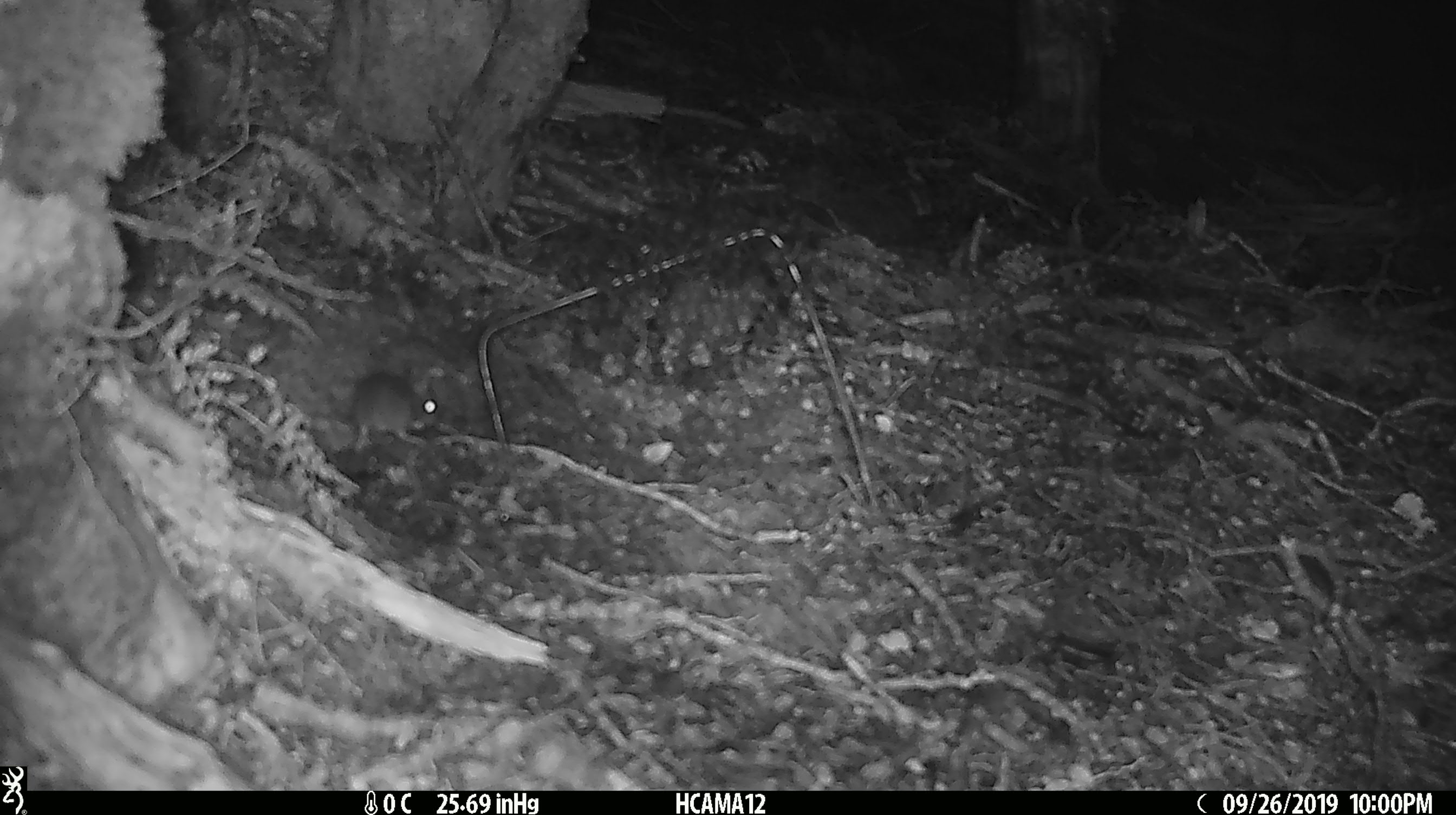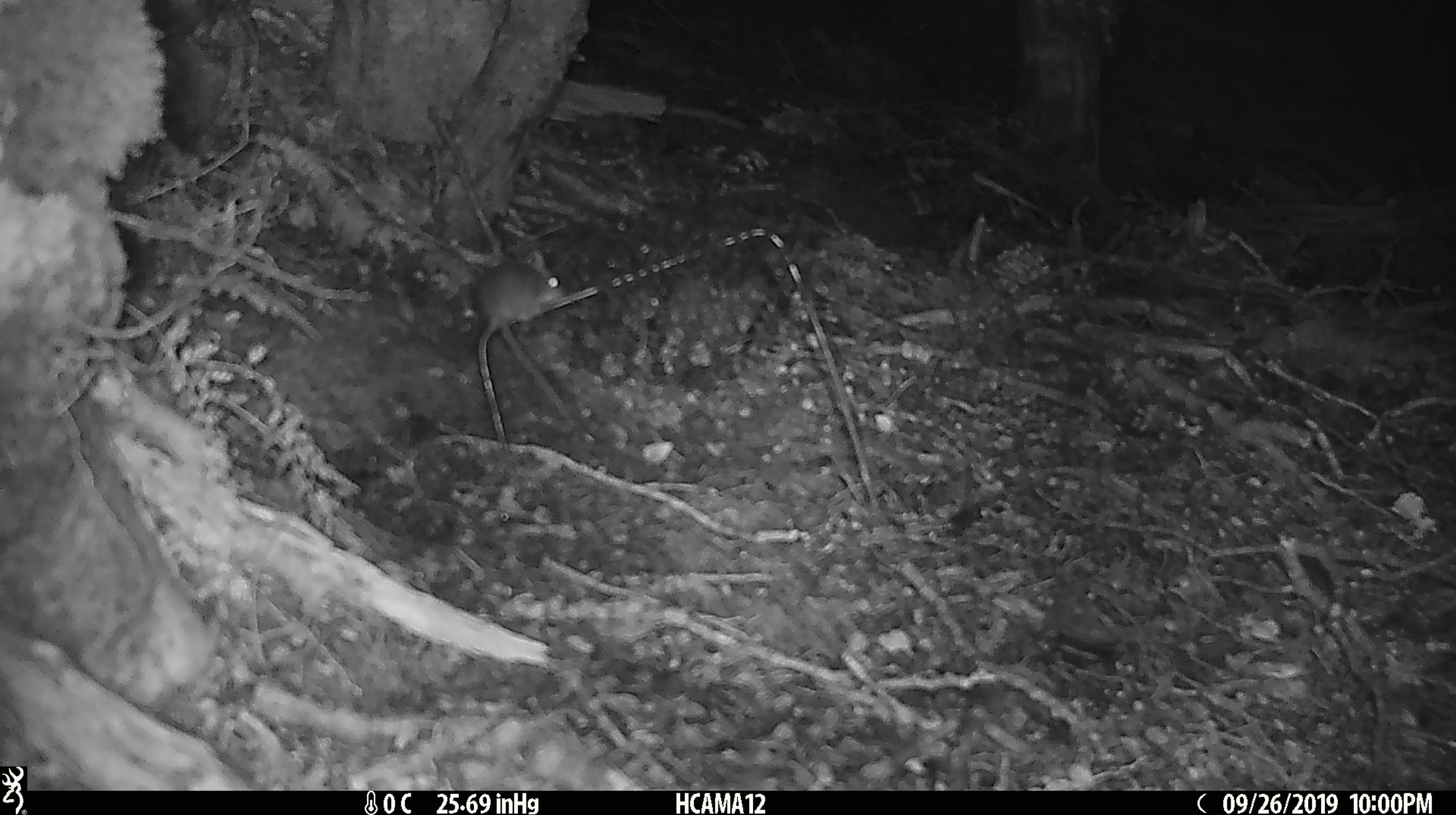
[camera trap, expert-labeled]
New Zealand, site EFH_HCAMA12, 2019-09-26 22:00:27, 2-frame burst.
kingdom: Animalia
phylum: Chordata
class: Mammalia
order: Rodentia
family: Muridae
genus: Mus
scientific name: Mus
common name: mouse